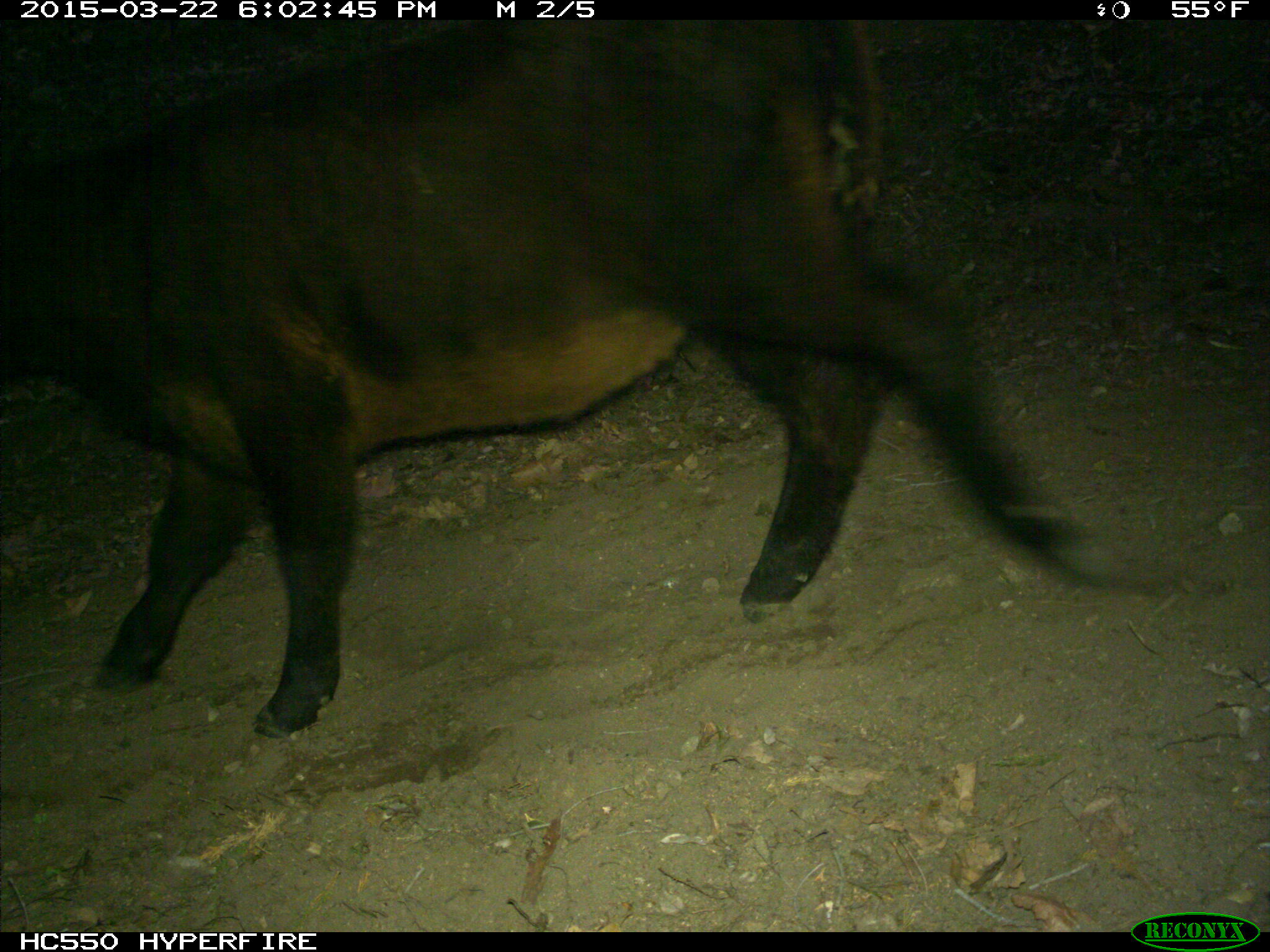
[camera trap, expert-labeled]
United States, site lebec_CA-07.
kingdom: Animalia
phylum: Chordata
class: Mammalia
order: Artiodactyla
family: Bovidae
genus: Bos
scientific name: Bos taurus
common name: domestic cow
Bos taurus (domestic cow).